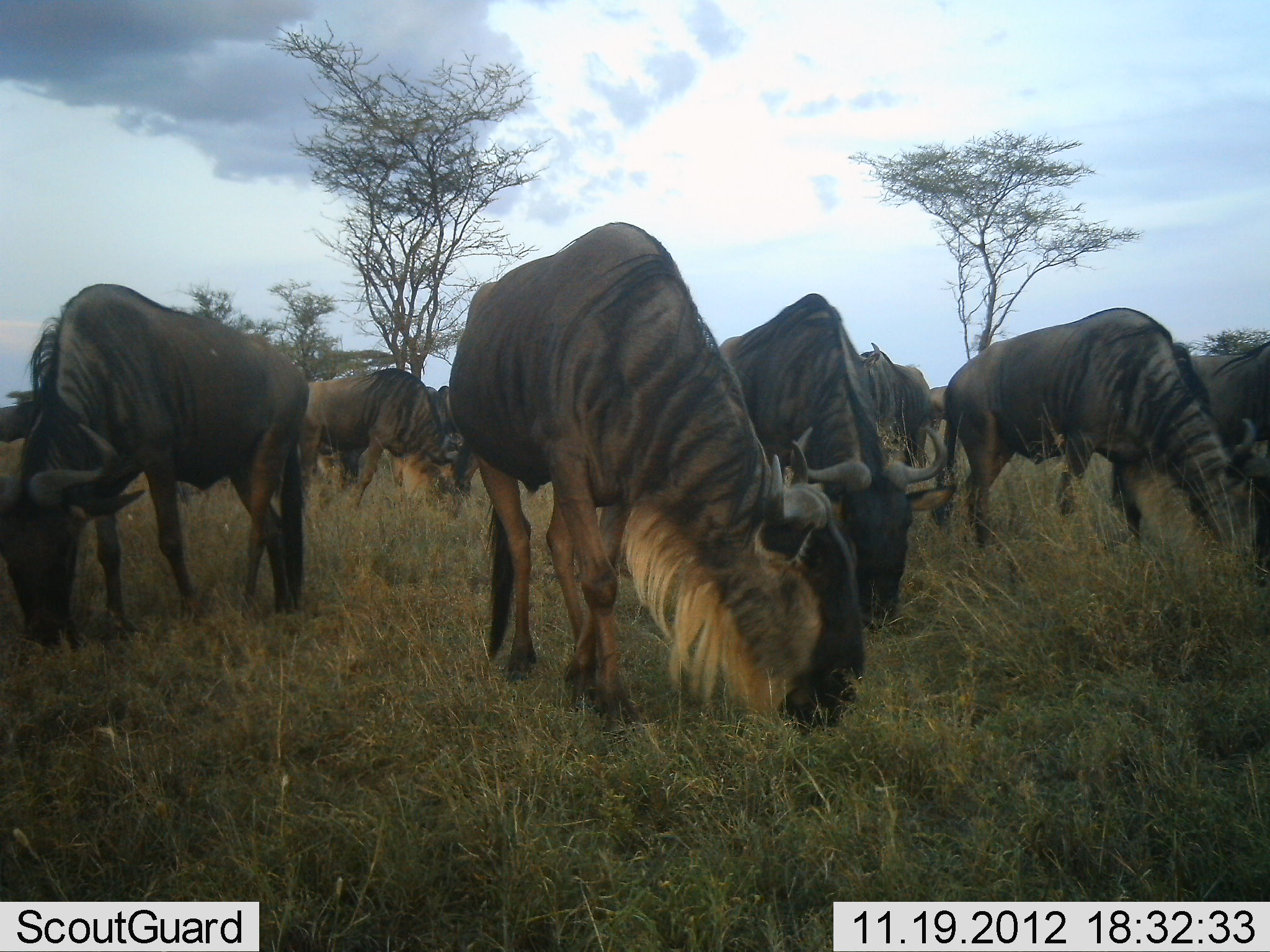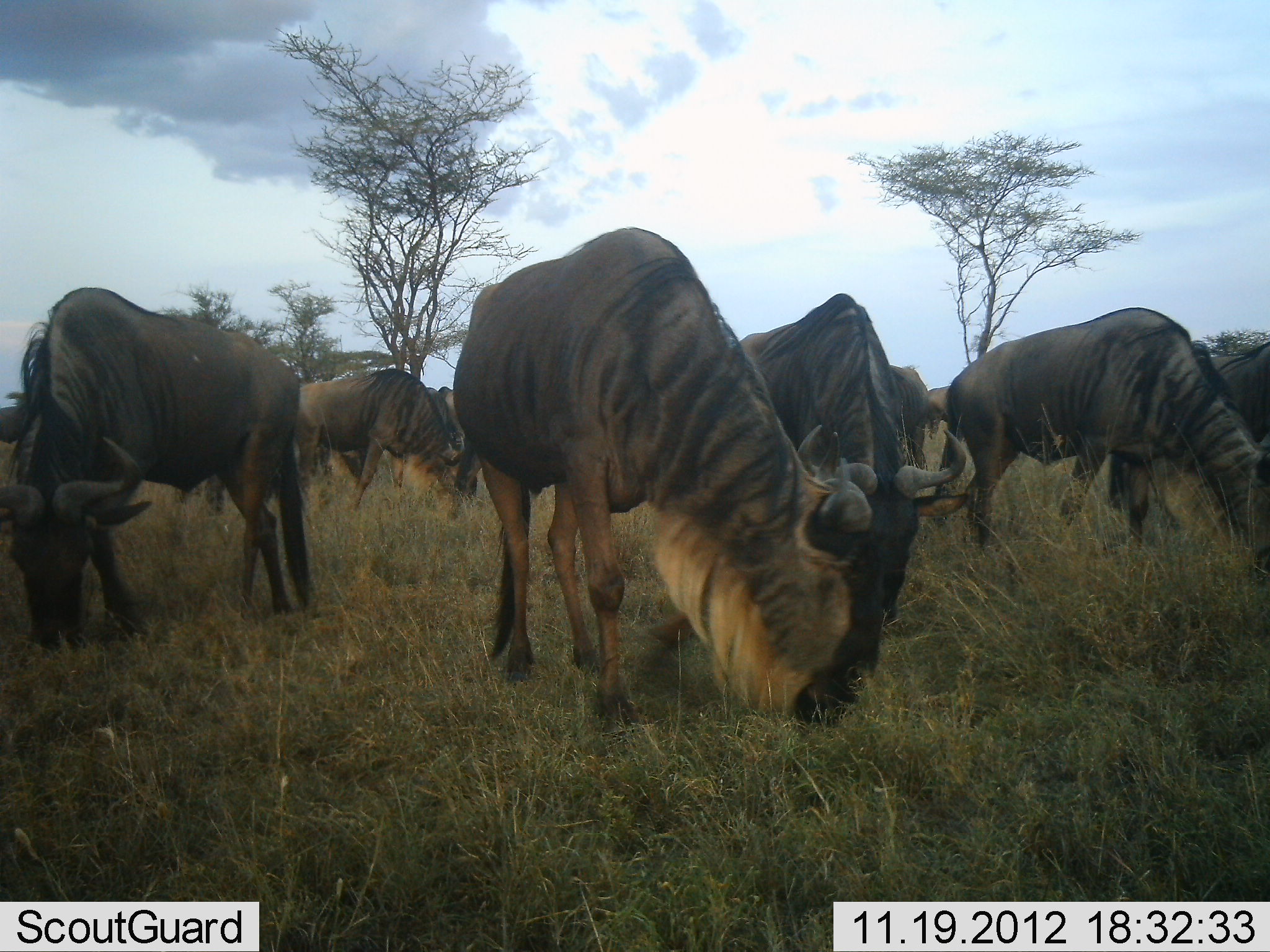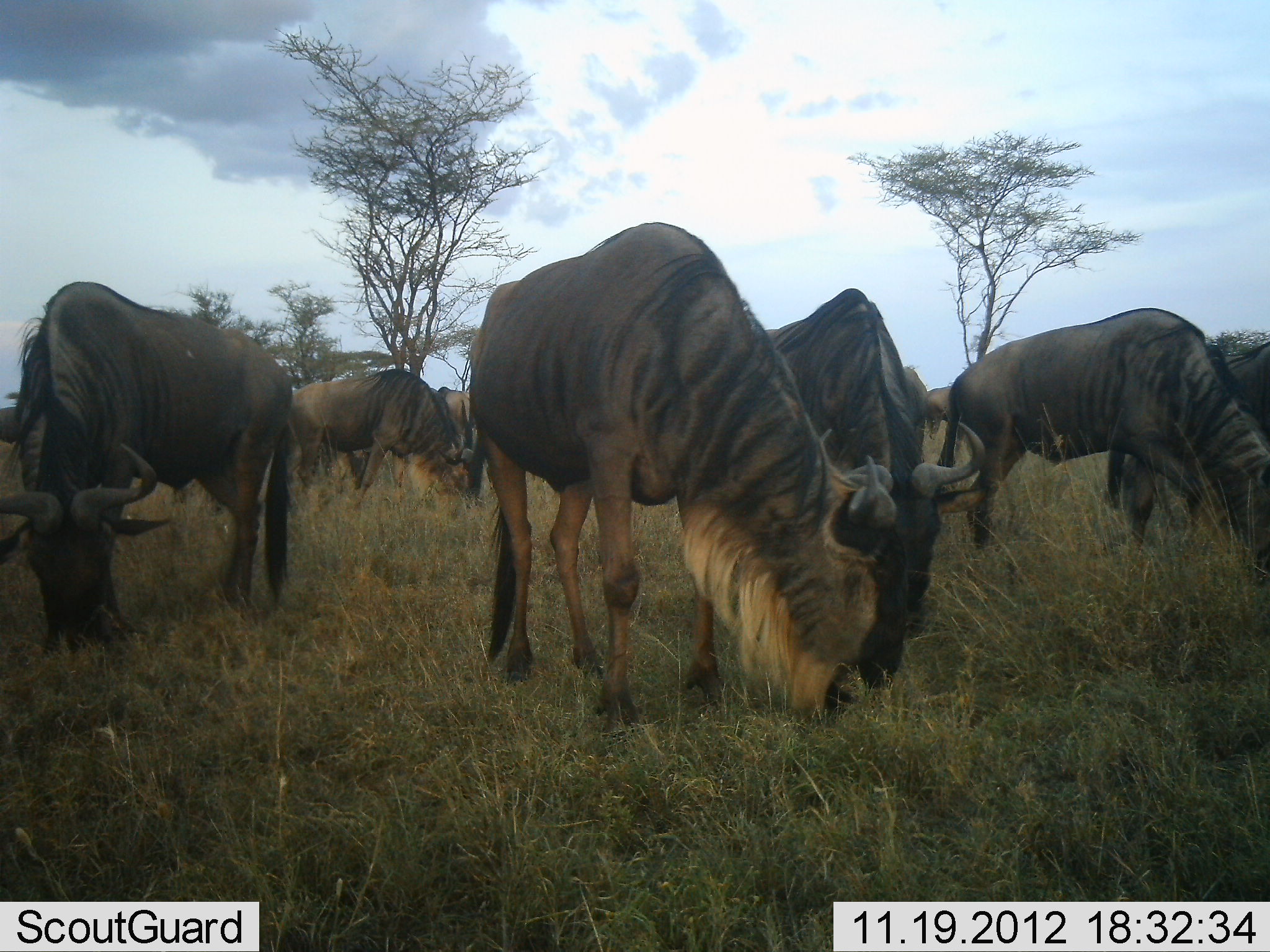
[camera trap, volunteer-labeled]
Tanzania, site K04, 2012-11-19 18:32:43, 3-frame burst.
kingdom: Animalia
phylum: Chordata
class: Mammalia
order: Artiodactyla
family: Bovidae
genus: Connochaetes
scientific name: Connochaetes taurinus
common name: blue wildebeest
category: wildebeest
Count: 9.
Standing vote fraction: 20%.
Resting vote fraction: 0%.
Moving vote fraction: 0%.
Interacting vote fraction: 0%.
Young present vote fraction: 0%.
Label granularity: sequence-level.